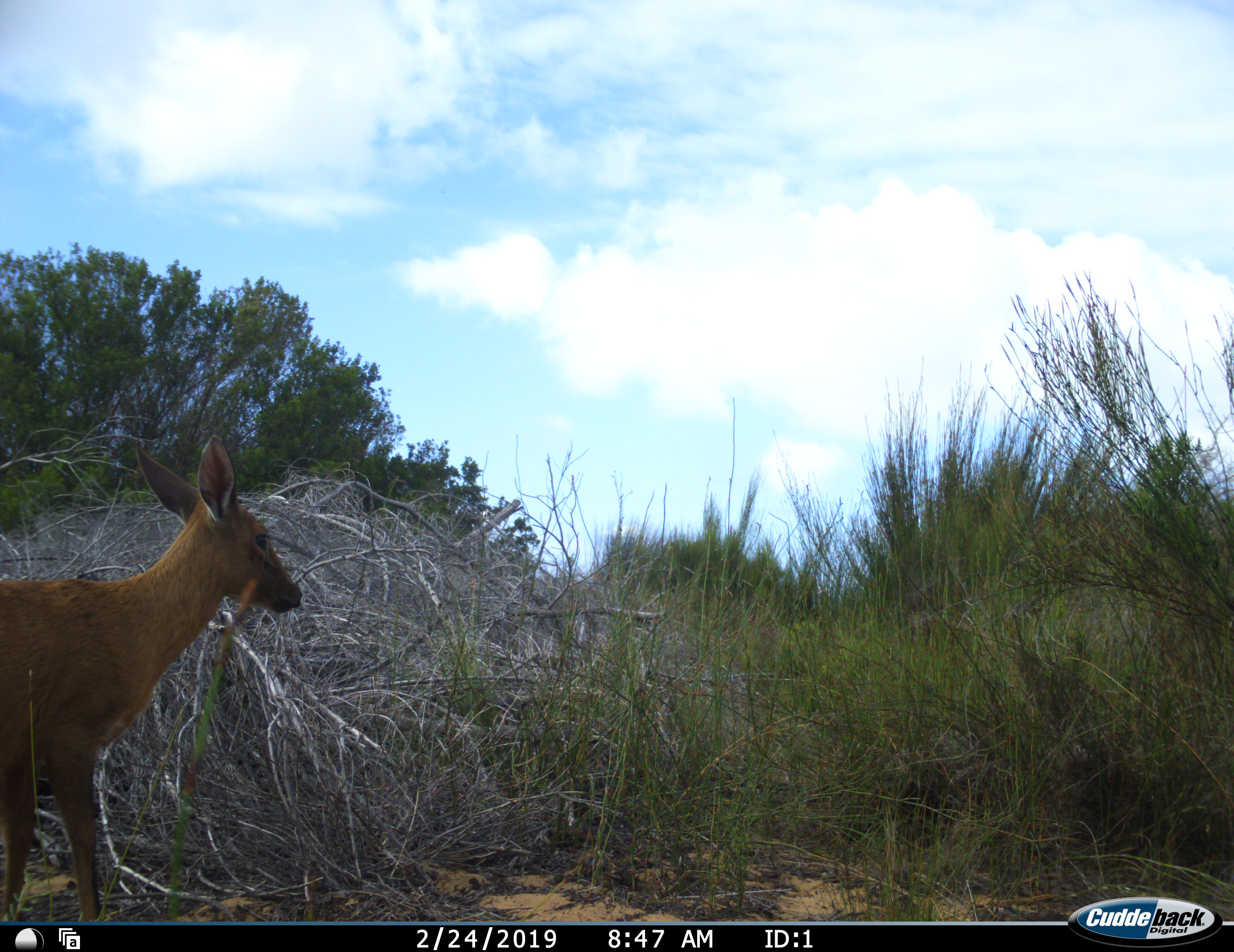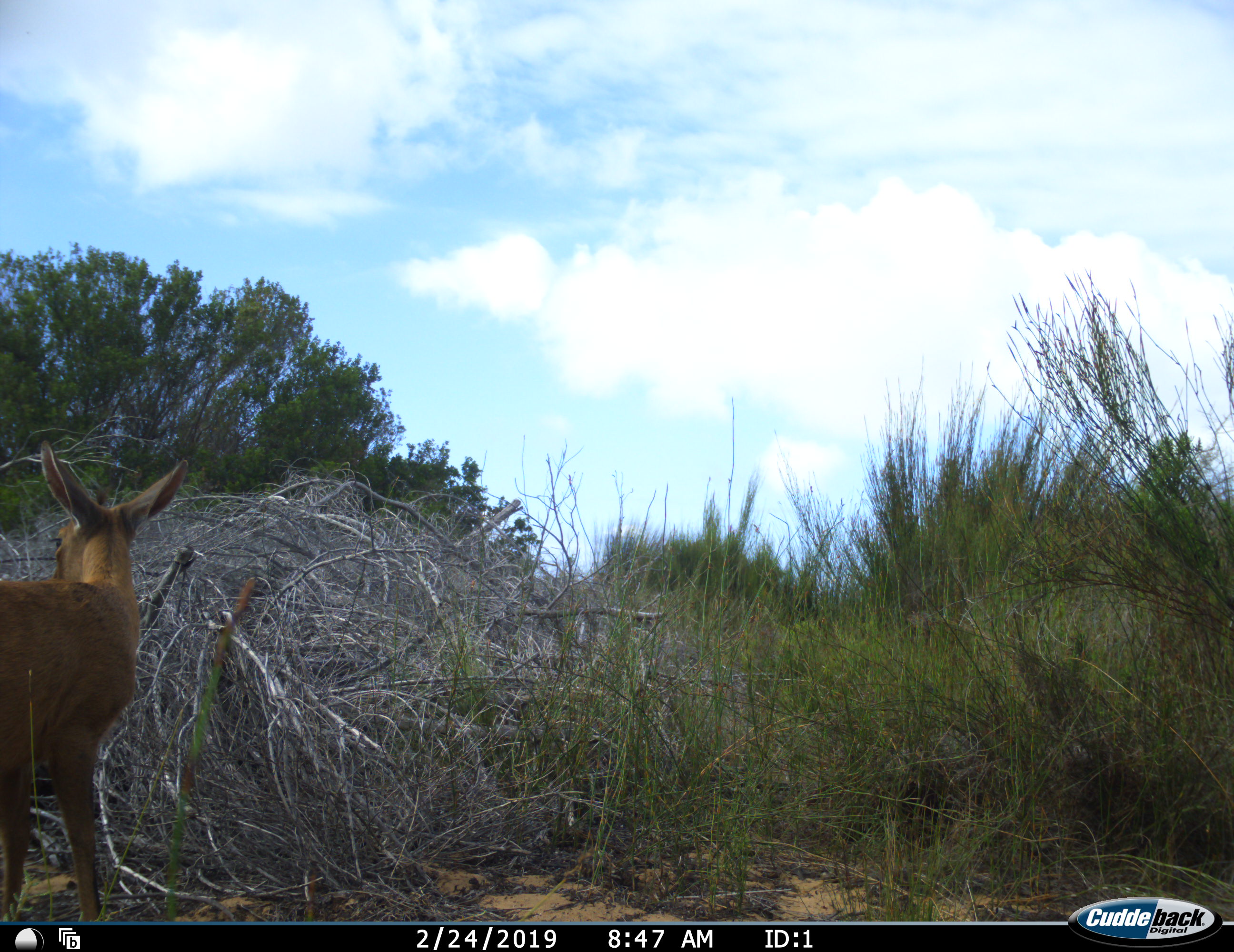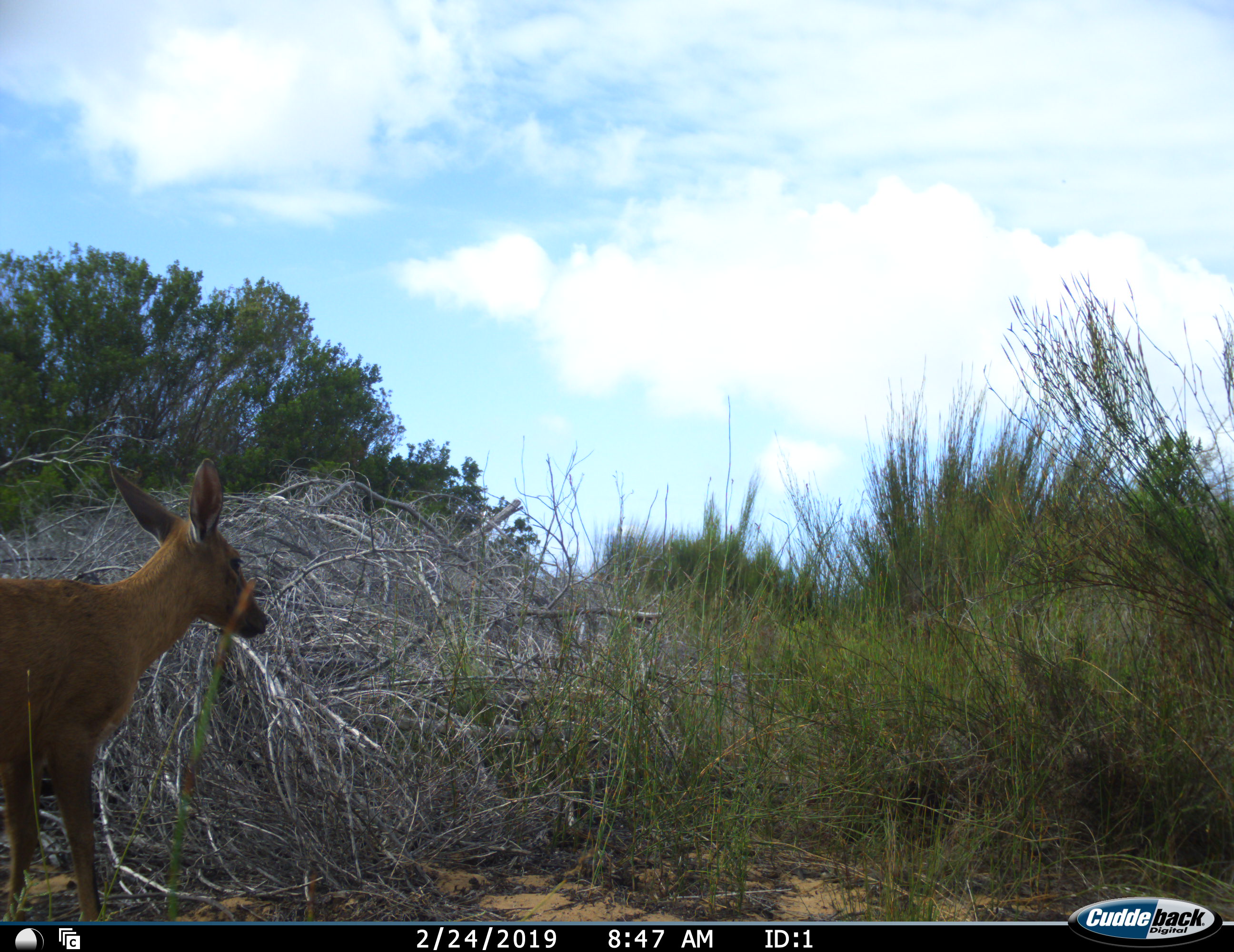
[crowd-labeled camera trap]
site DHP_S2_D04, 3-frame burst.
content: unidentified animal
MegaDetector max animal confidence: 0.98